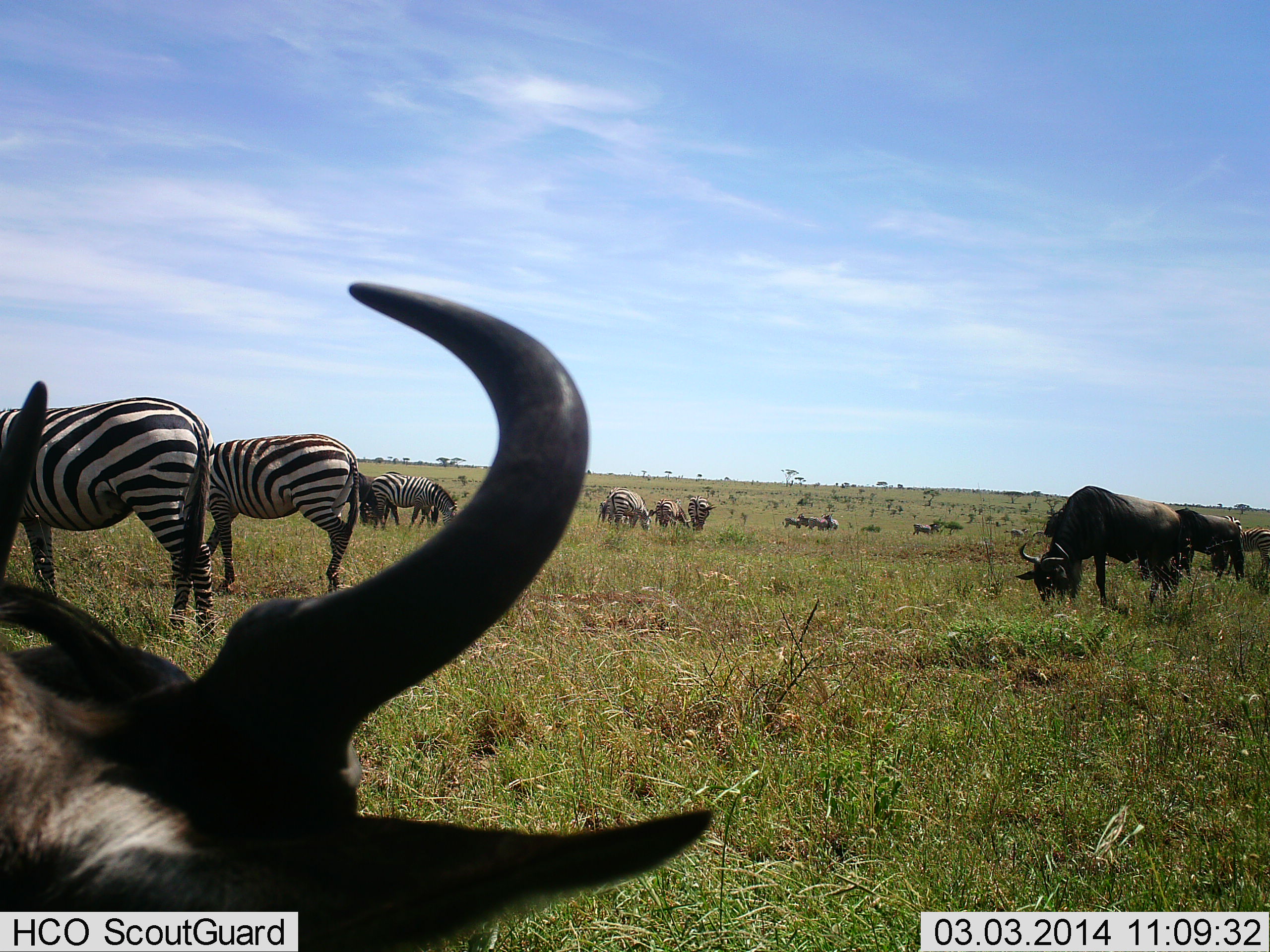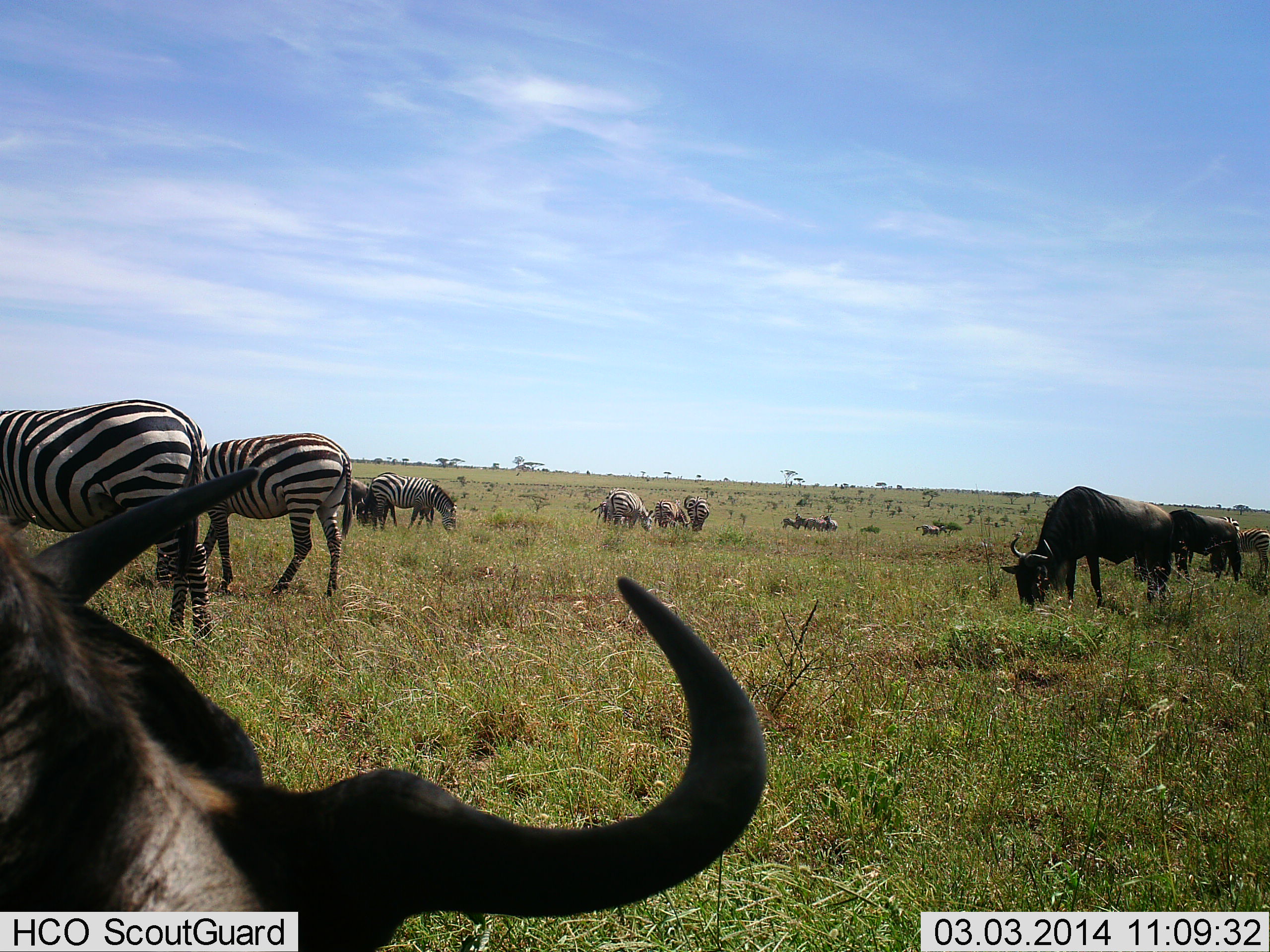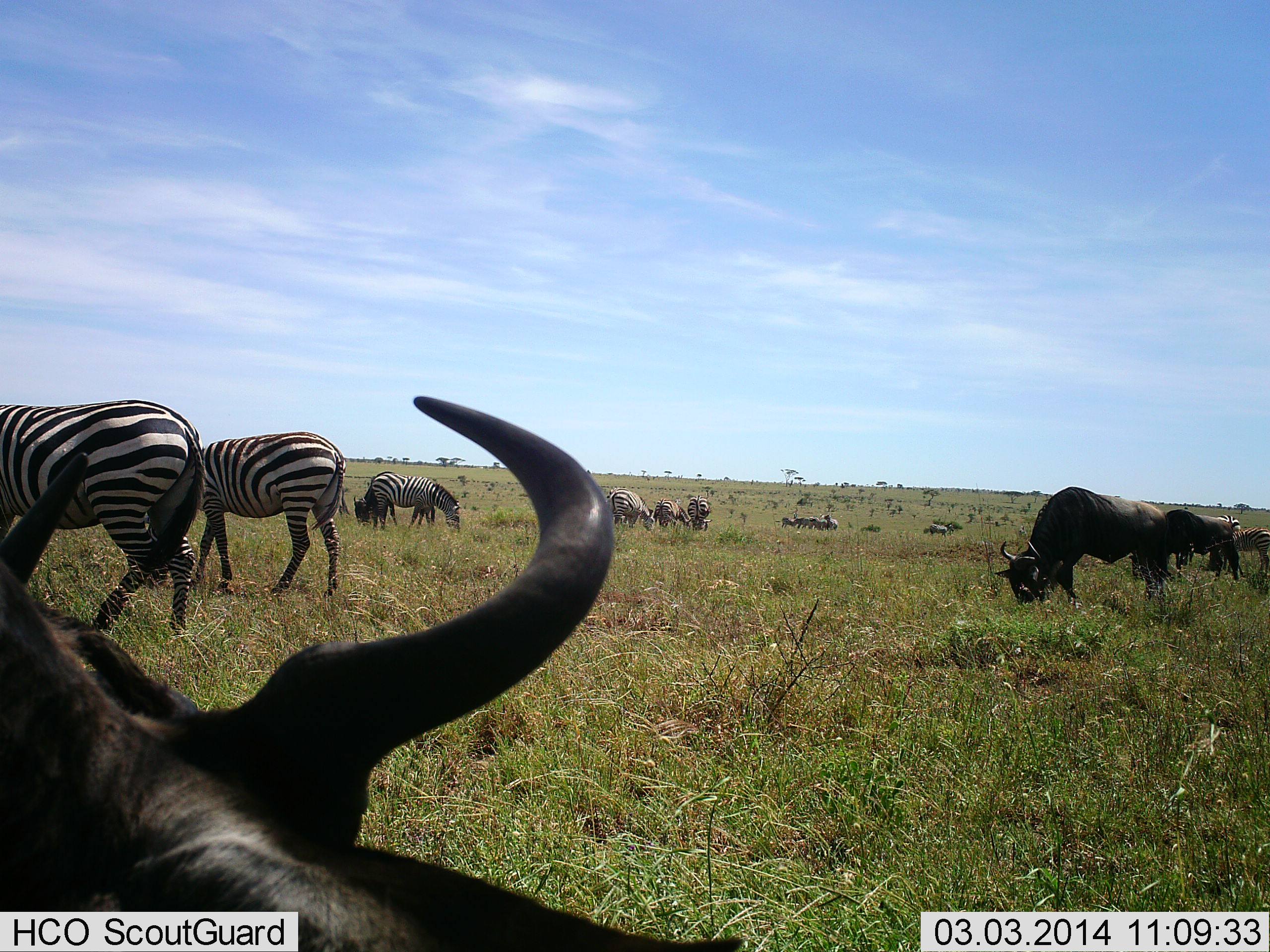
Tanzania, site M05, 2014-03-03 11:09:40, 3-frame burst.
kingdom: Animalia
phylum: Chordata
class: Mammalia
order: Artiodactyla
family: Bovidae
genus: Connochaetes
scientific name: Connochaetes taurinus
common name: blue wildebeest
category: wildebeest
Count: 5.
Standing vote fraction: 60%.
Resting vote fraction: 0%.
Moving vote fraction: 10%.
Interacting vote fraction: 0%.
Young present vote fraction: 10%.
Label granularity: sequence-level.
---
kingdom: Animalia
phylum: Chordata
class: Mammalia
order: Perissodactyla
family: Equidae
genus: Equus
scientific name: Equus quagga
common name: plains zebra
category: zebra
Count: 8.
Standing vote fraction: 70%.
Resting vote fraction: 10%.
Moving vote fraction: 20%.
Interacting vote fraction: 10%.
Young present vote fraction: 0%.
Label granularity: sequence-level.